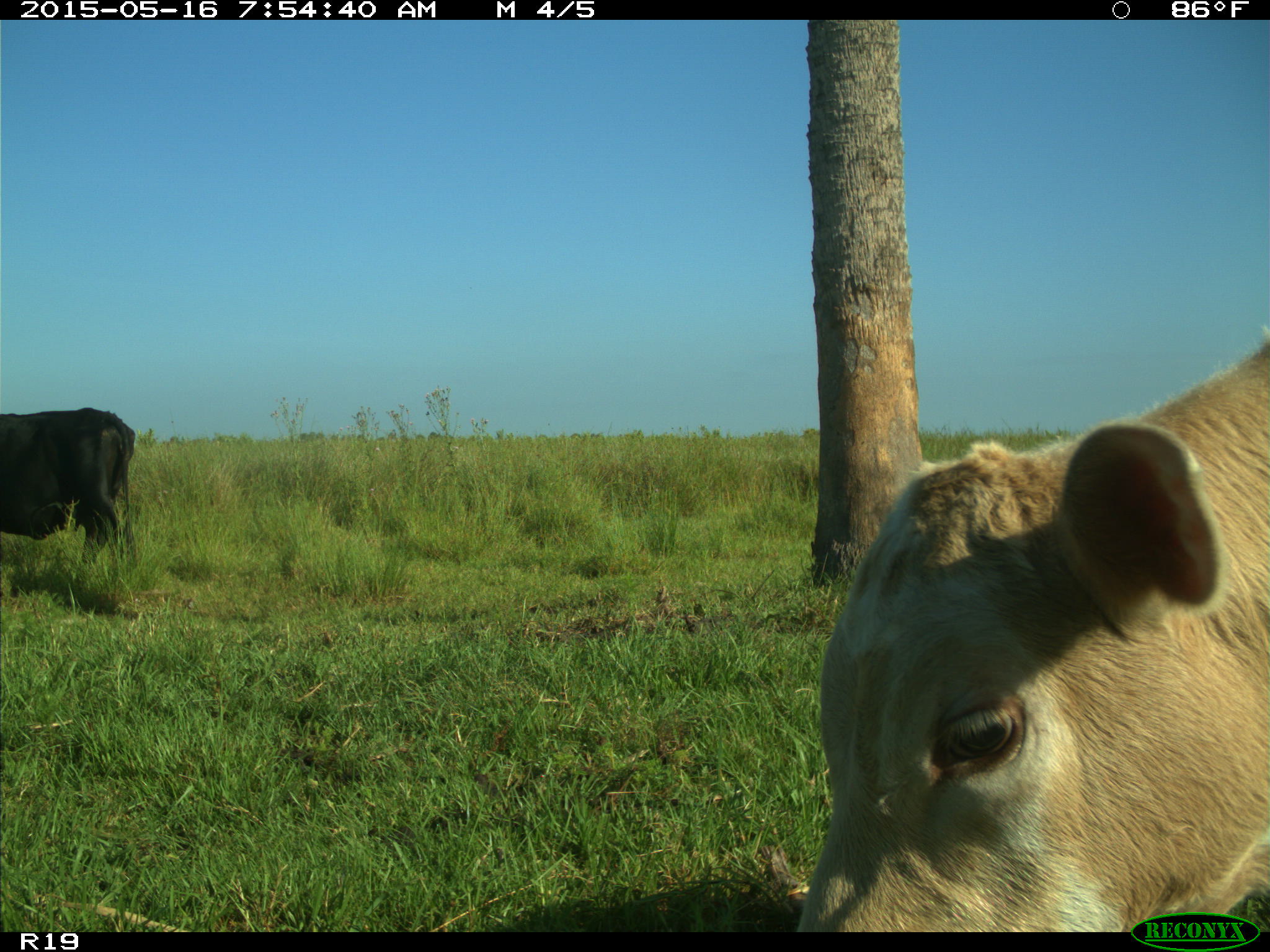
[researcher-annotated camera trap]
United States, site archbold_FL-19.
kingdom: Animalia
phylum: Chordata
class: Mammalia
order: Artiodactyla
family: Bovidae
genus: Bos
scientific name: Bos taurus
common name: domestic cow